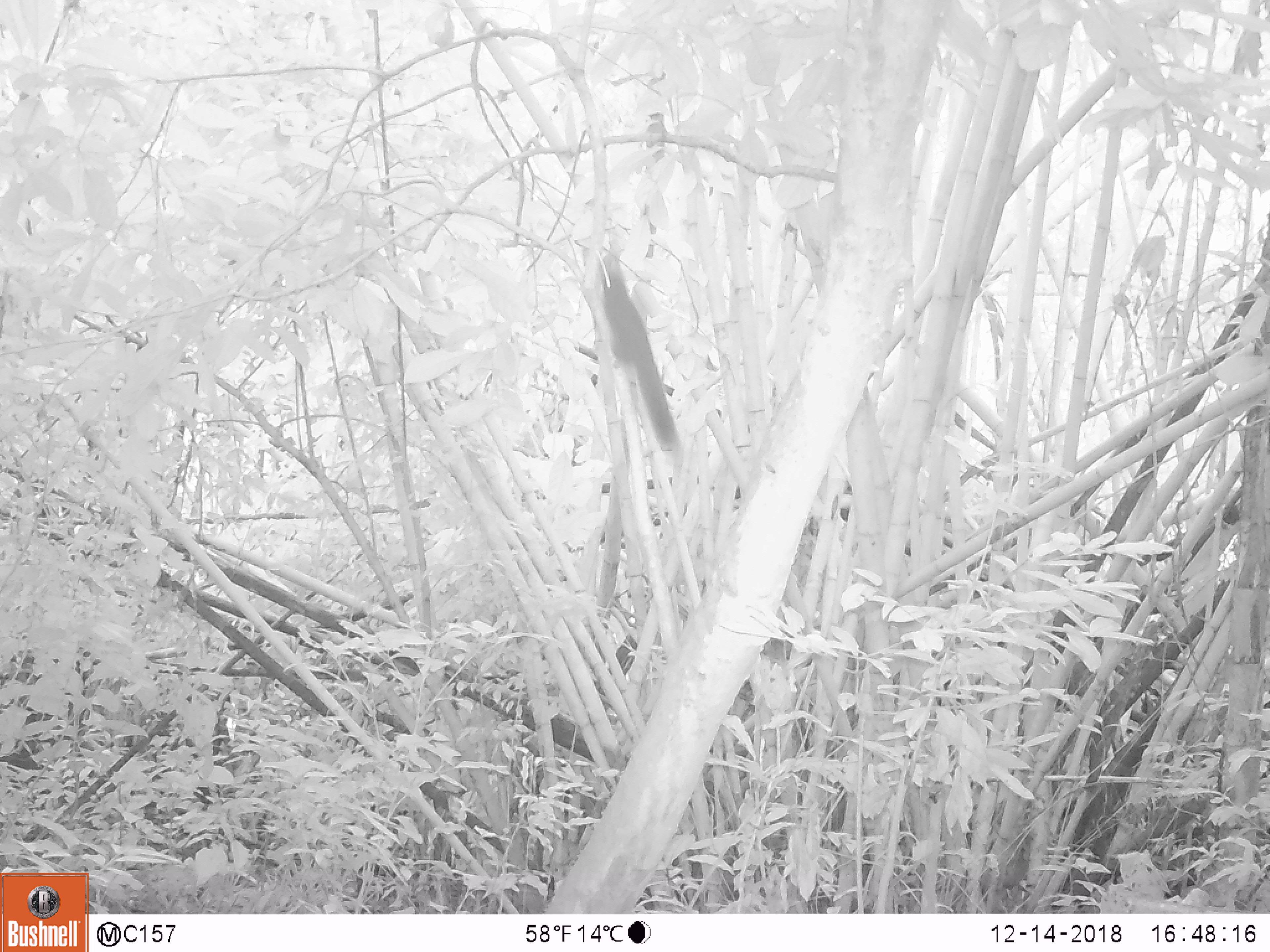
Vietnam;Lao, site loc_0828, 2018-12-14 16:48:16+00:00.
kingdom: Animalia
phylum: Chordata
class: Mammalia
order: Rodentia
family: Sciuridae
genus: Sciurus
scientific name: Sciurus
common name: squirrel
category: unidentified squirrel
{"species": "unidentified squirrel (squirrel) (Sciurus)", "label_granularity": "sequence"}